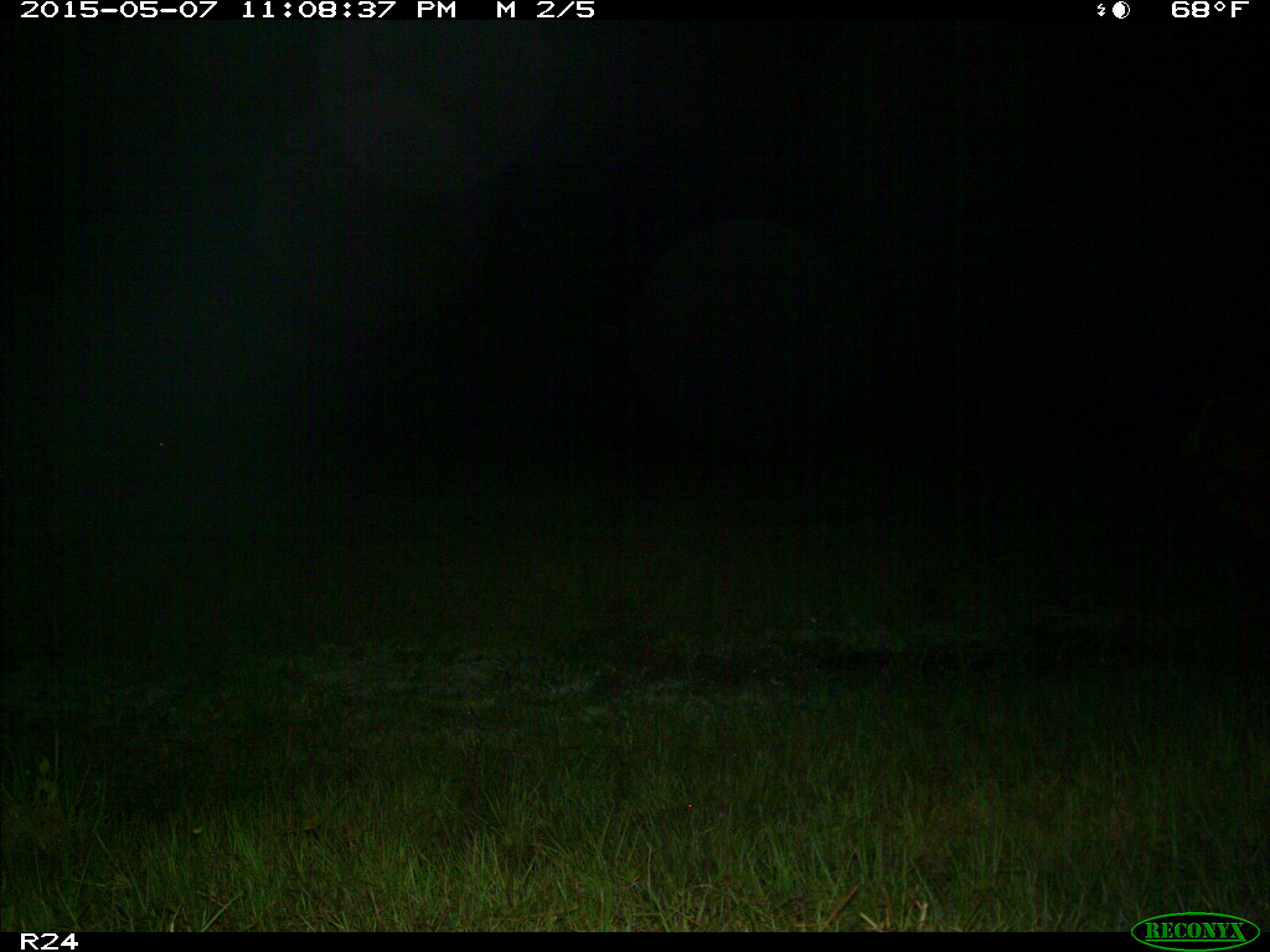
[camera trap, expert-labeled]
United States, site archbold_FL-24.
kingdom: Animalia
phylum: Chordata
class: Mammalia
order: Artiodactyla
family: Bovidae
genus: Bos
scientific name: Bos taurus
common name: domestic cow